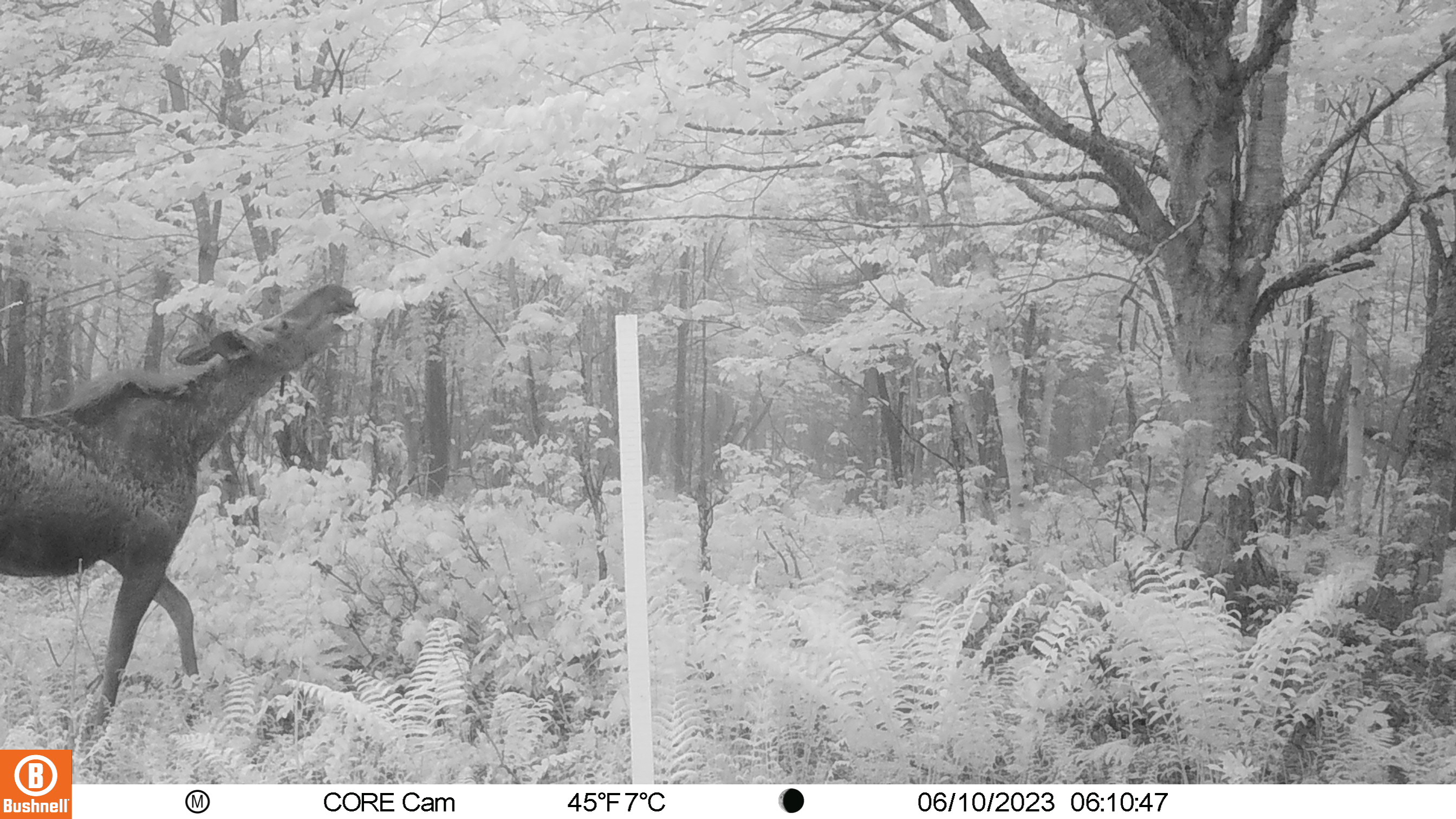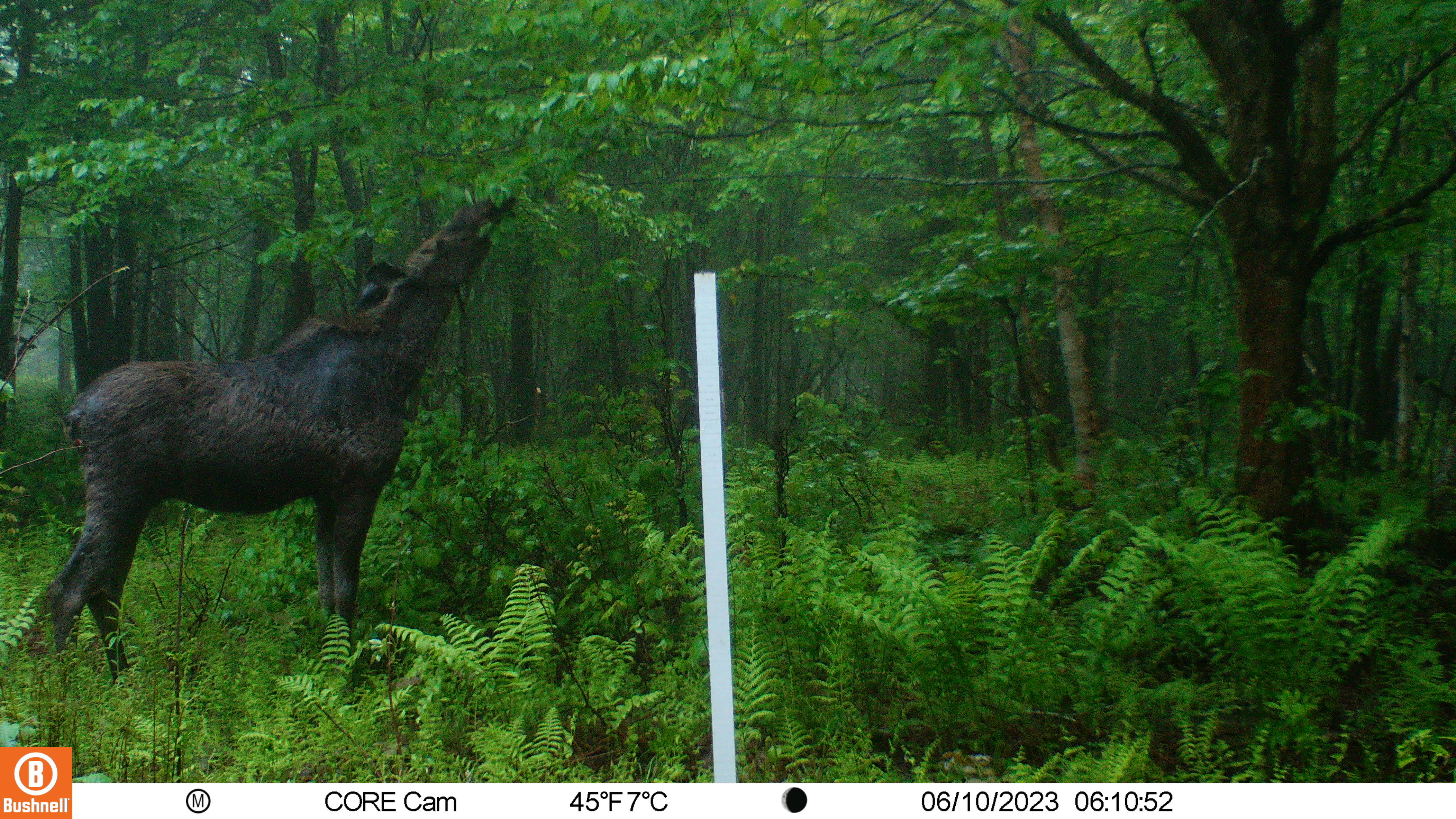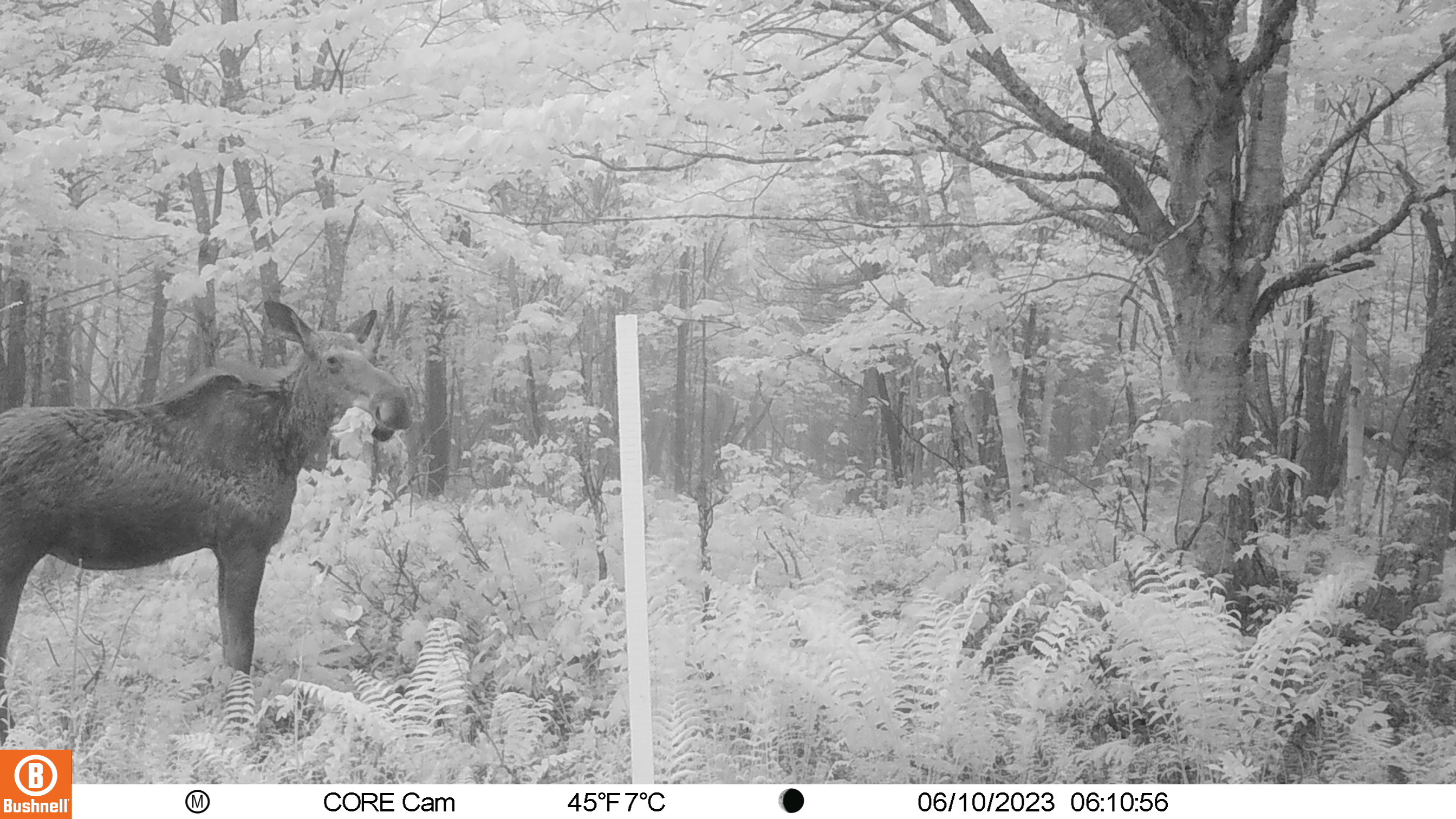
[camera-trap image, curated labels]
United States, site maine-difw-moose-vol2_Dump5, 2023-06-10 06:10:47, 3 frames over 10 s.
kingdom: Animalia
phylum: Chordata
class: Mammalia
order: Artiodactyla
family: Cervidae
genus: Alces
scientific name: Alces alces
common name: moose